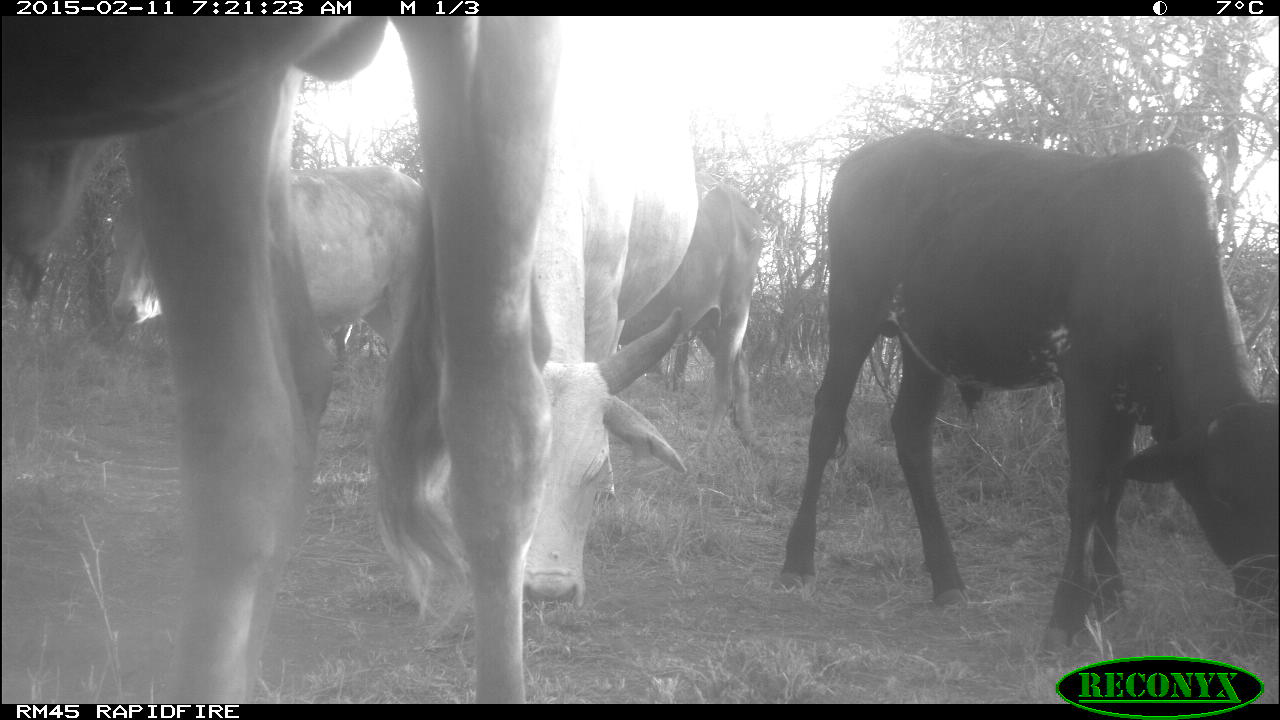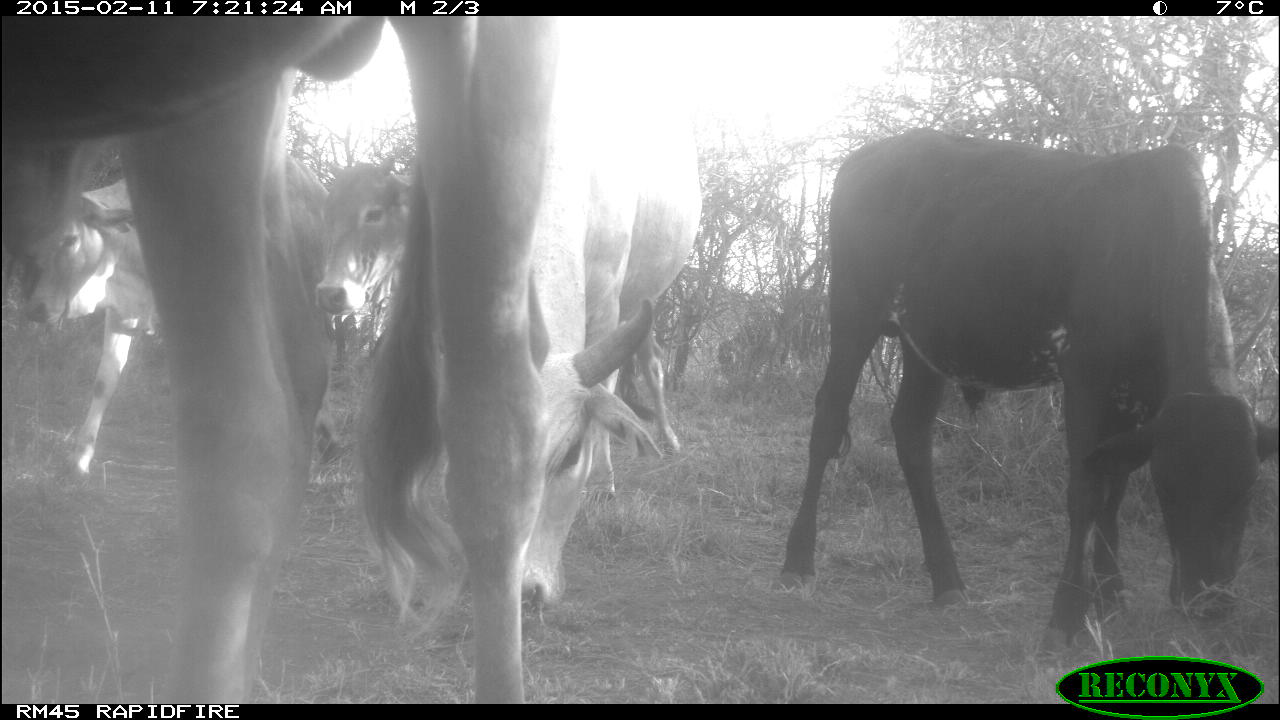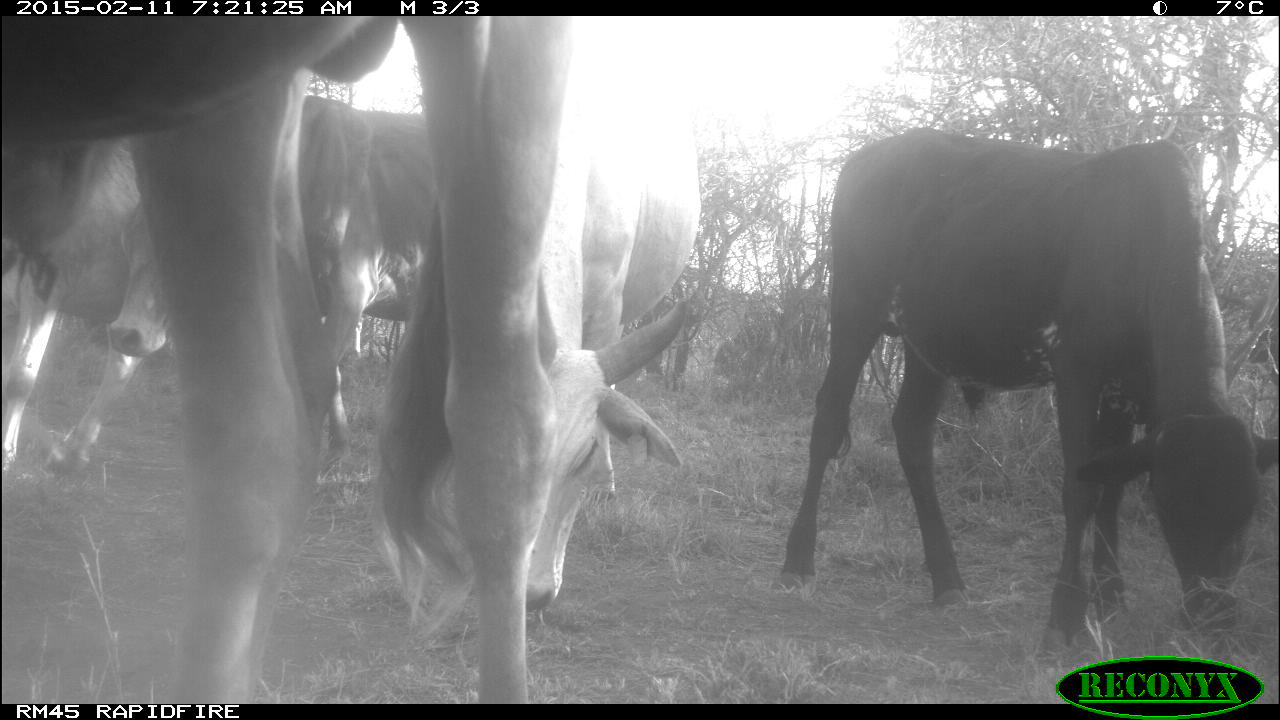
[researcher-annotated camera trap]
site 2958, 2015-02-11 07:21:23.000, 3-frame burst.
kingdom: Animalia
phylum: Chordata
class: Mammalia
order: Artiodactyla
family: Bovidae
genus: Bos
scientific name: Bos taurus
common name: domestic cattle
Bos taurus (domestic cattle), count 7.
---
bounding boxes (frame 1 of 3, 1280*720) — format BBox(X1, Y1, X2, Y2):
bos taurus: BBox(0, 17, 540, 704); BBox(774, 128, 1275, 661); BBox(510, 59, 698, 611); BBox(109, 163, 430, 366); BBox(613, 170, 763, 456)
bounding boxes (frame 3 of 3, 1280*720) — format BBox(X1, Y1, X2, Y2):
bos taurus: BBox(1, 16, 530, 704); BBox(773, 127, 1279, 664); BBox(445, 65, 701, 611); BBox(109, 95, 466, 460); BBox(5, 147, 198, 488)